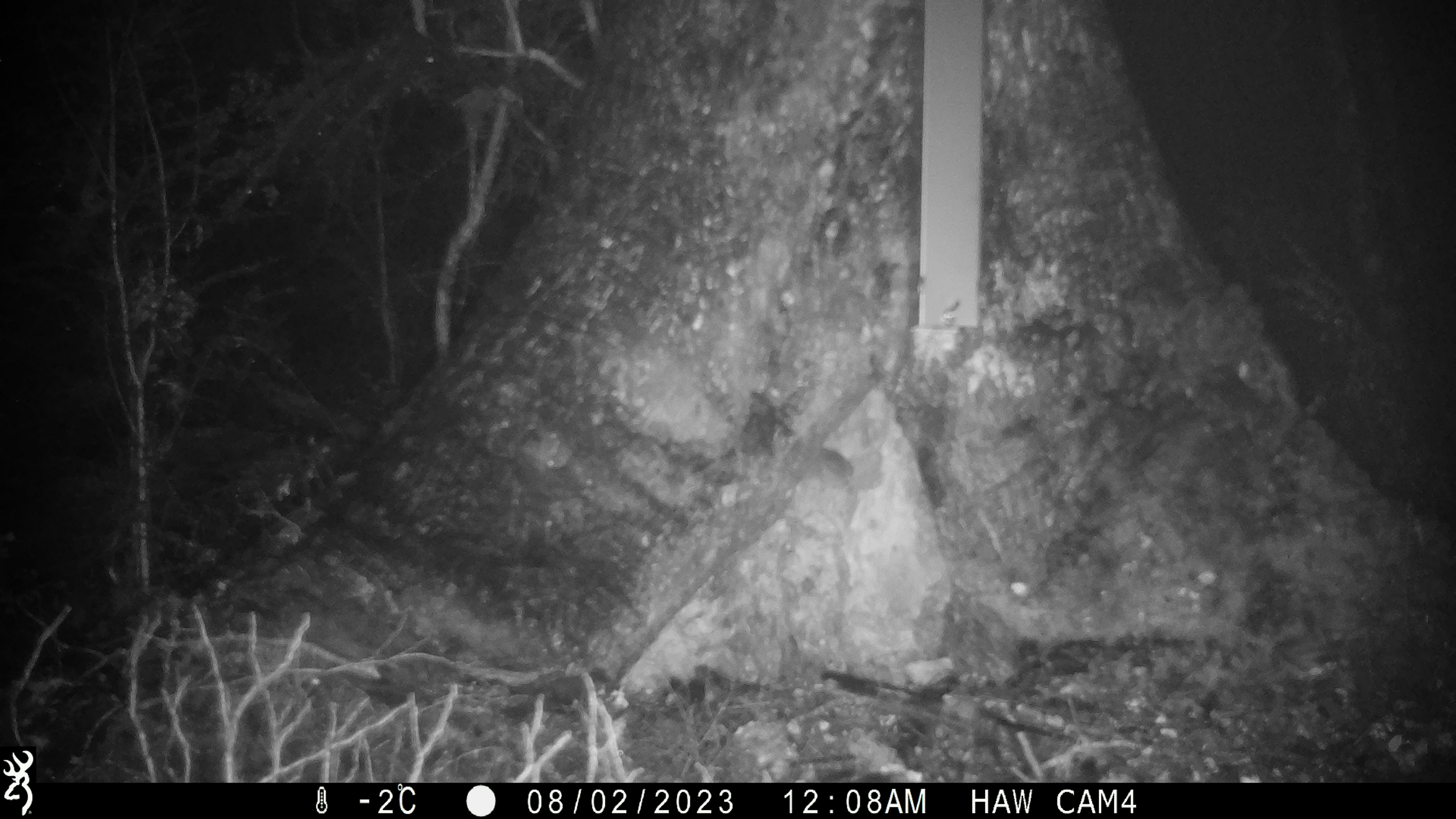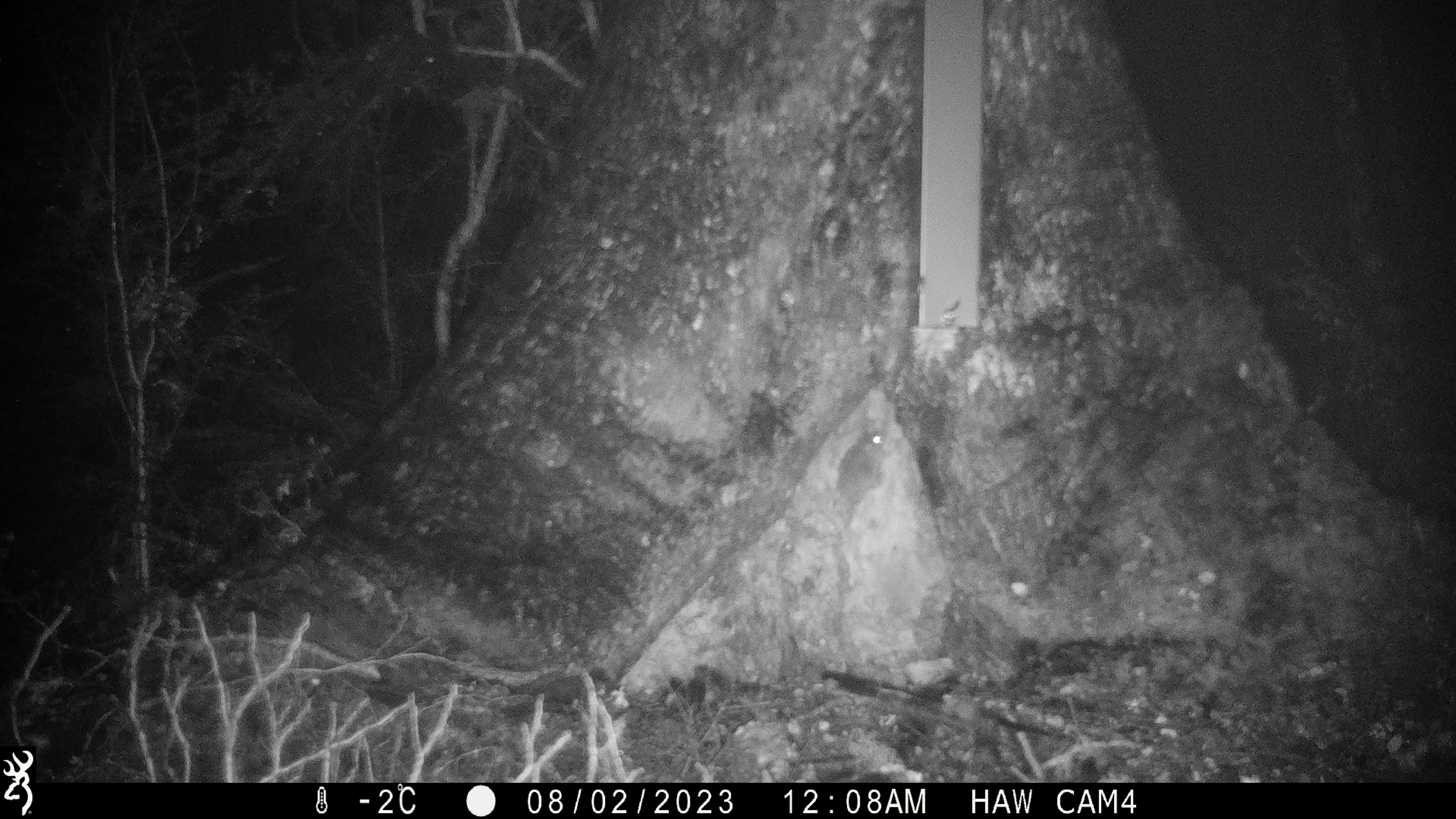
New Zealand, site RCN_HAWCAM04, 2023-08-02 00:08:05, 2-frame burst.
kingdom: Animalia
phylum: Chordata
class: Mammalia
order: Rodentia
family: Muridae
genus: Mus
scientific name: Mus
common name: mouse